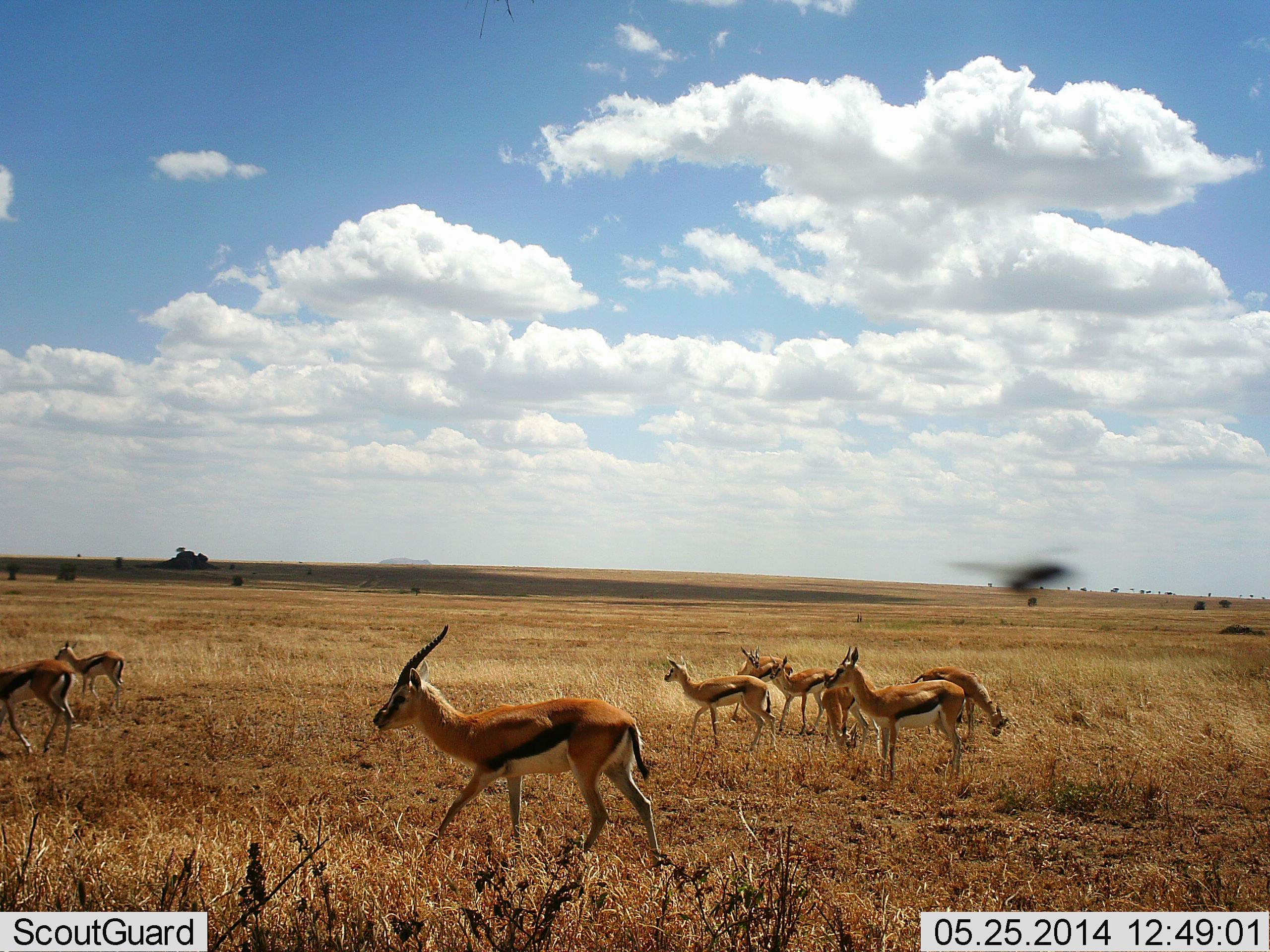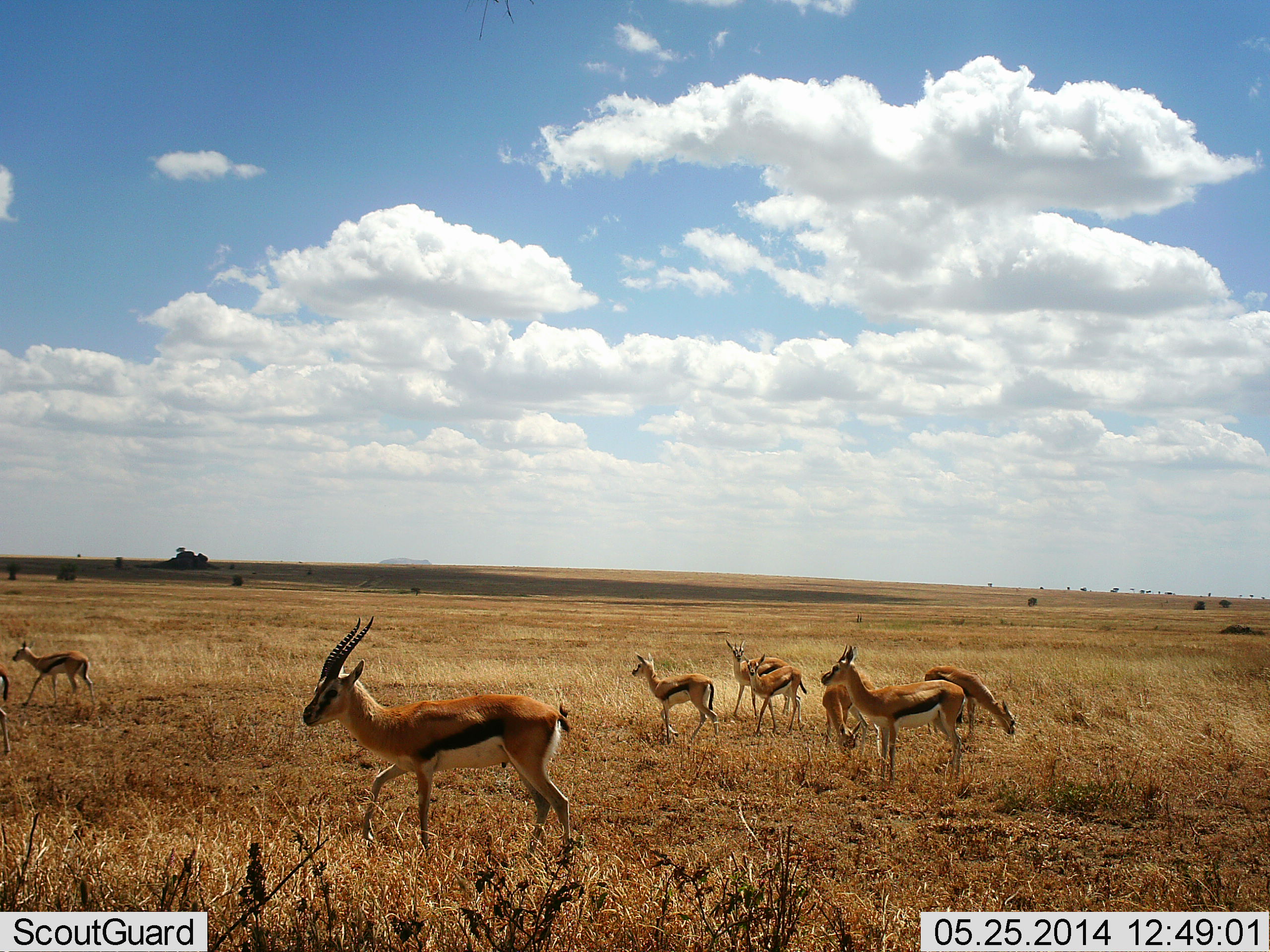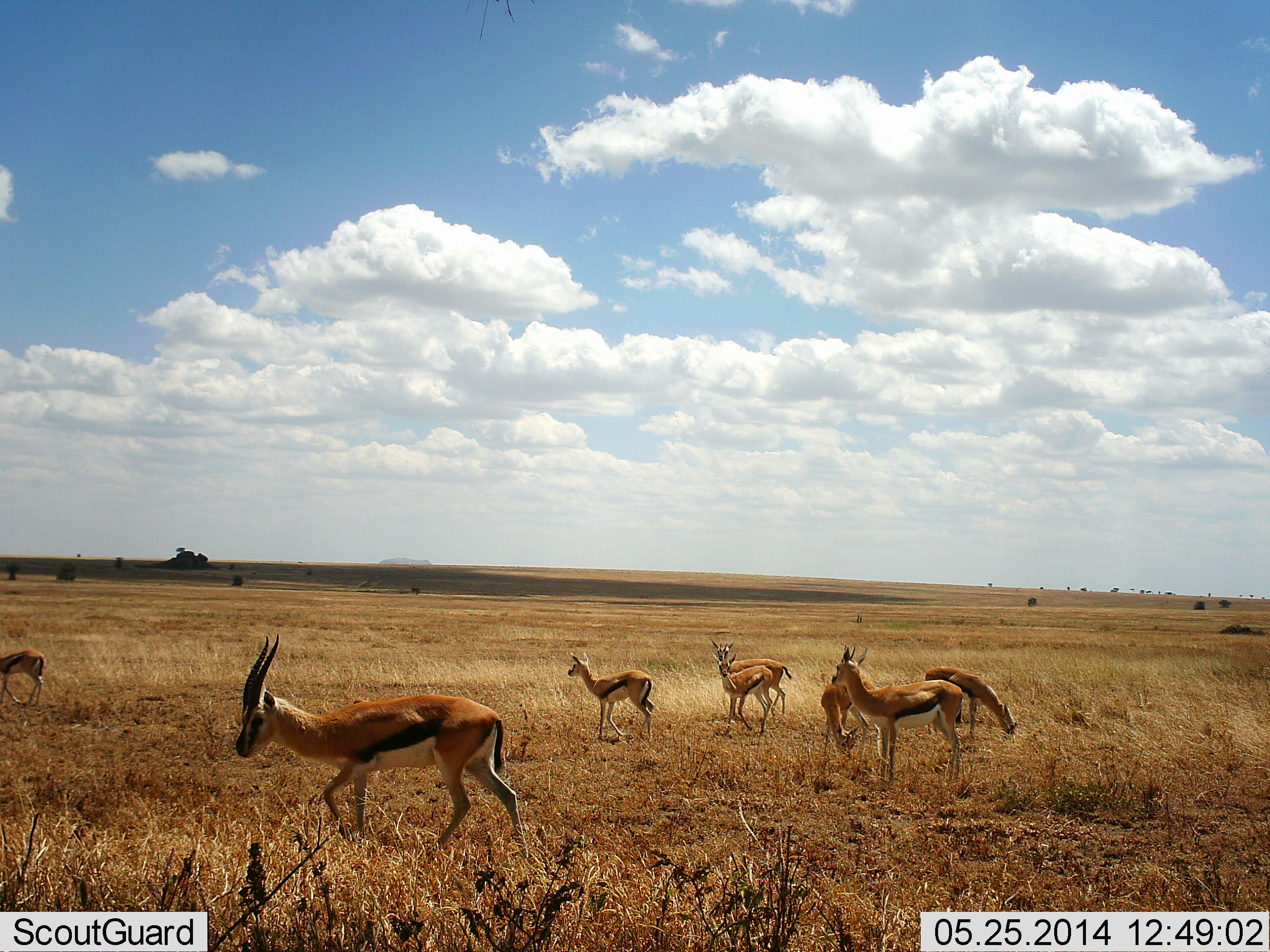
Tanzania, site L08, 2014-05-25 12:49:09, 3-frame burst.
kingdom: Animalia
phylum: Chordata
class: Mammalia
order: Artiodactyla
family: Bovidae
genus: Eudorcas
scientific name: Eudorcas thomsonii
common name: thomson's gazelle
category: gazellethomsons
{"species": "gazellethomsons (thomson's gazelle) (Eudorcas thomsonii)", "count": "9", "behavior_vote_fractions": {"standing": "47%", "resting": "7%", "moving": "93%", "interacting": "0%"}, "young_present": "0%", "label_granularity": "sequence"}